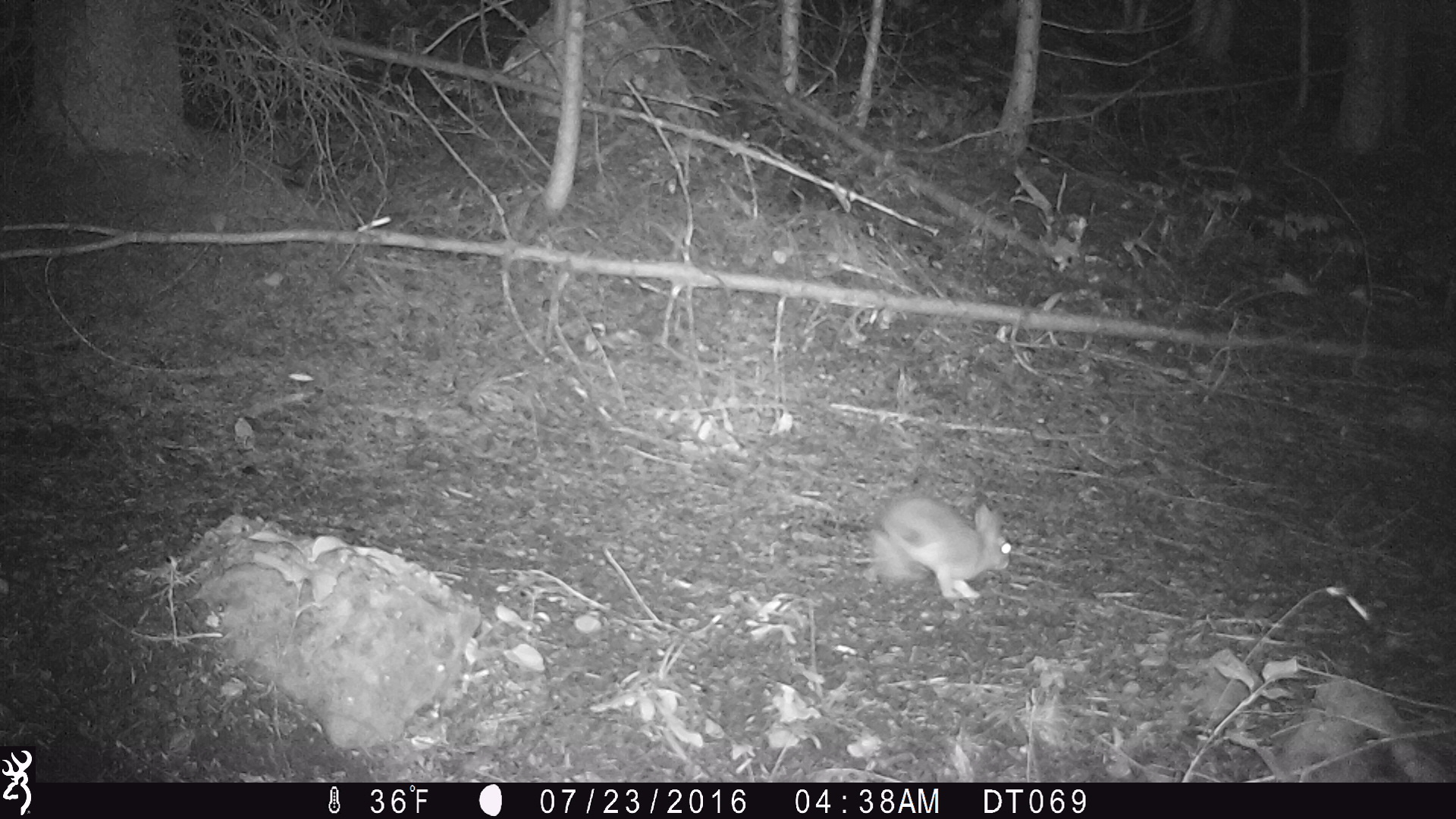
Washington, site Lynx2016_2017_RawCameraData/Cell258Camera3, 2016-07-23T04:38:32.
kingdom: Animalia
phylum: Chordata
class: Mammalia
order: Lagomorpha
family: Leporidae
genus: Lepus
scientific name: Lepus americanus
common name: snowshoe hare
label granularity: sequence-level